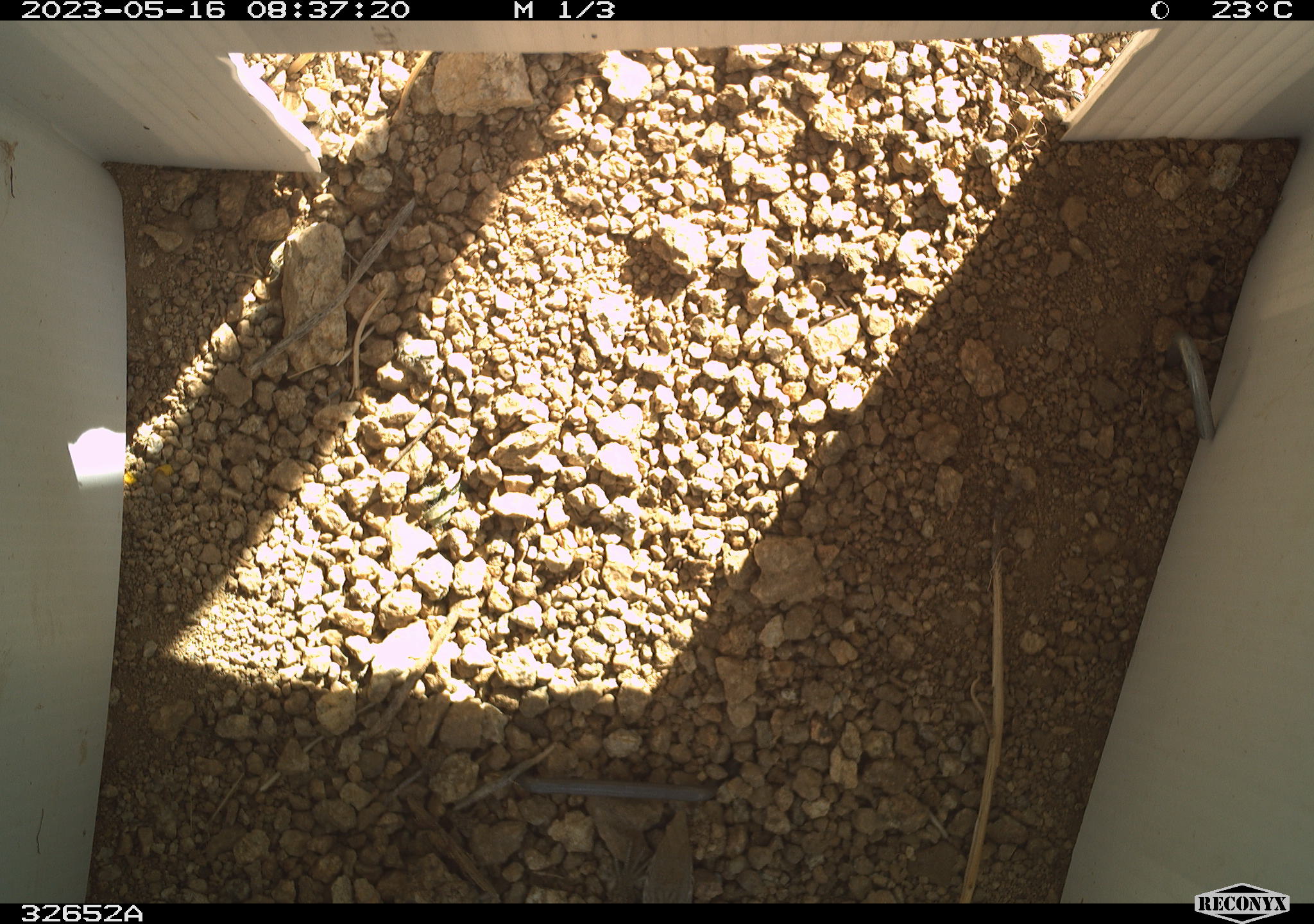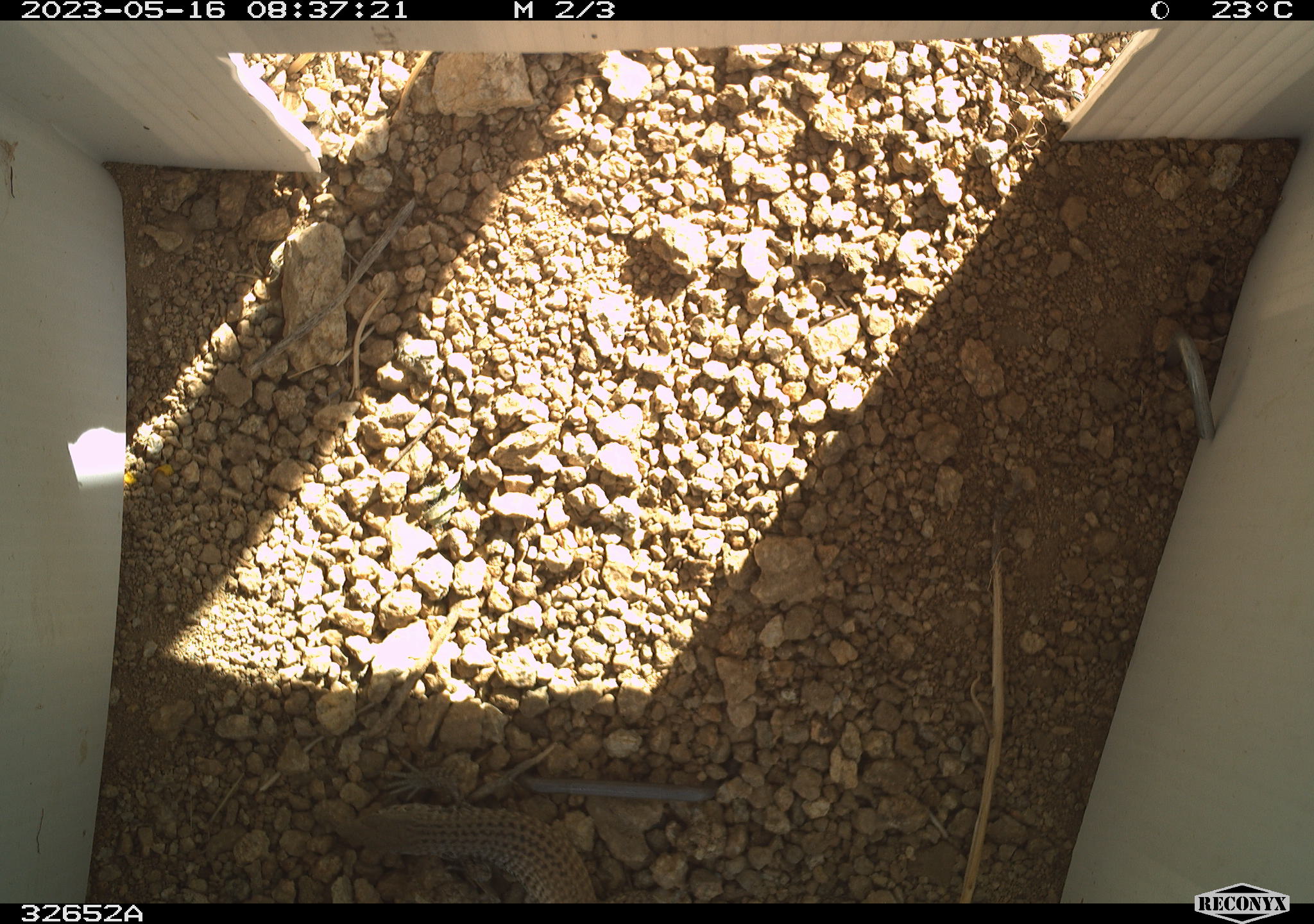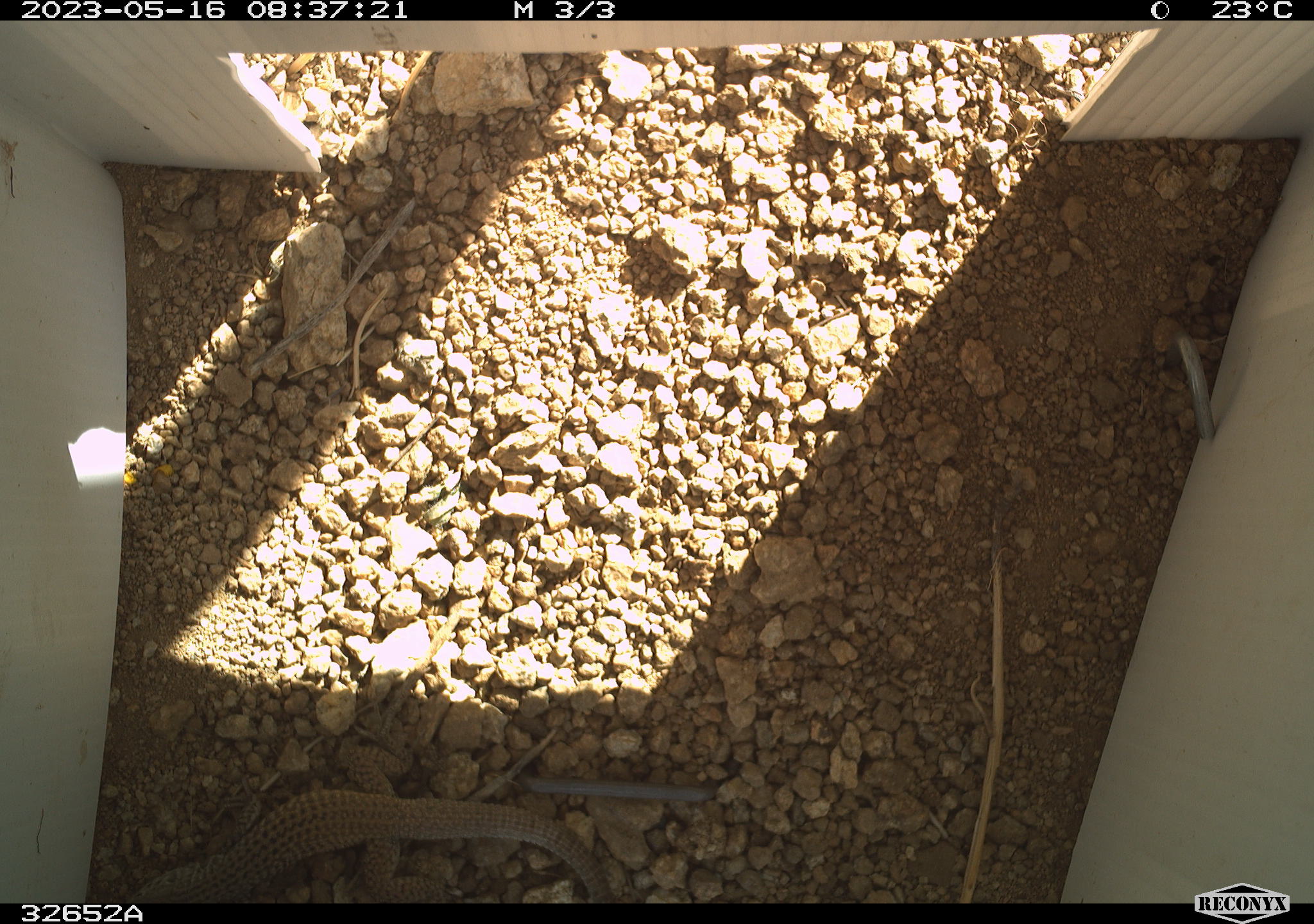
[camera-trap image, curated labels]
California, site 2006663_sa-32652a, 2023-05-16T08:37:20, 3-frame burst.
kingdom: Animalia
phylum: Chordata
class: Reptilia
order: Squamata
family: Teiidae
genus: Aspidoscelis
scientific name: Aspidoscelis tigris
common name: western whiptail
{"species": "western whiptail (Aspidoscelis tigris)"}